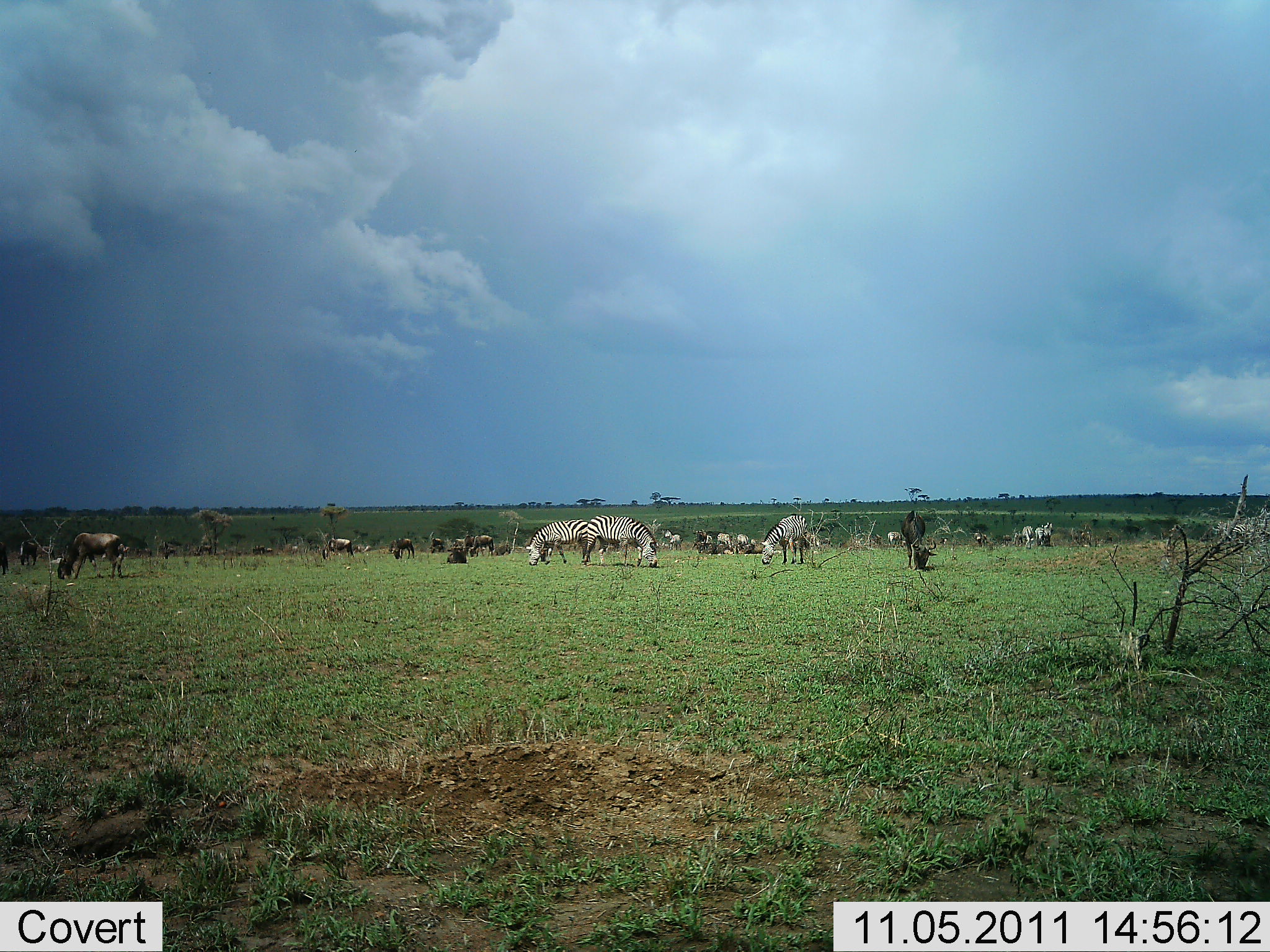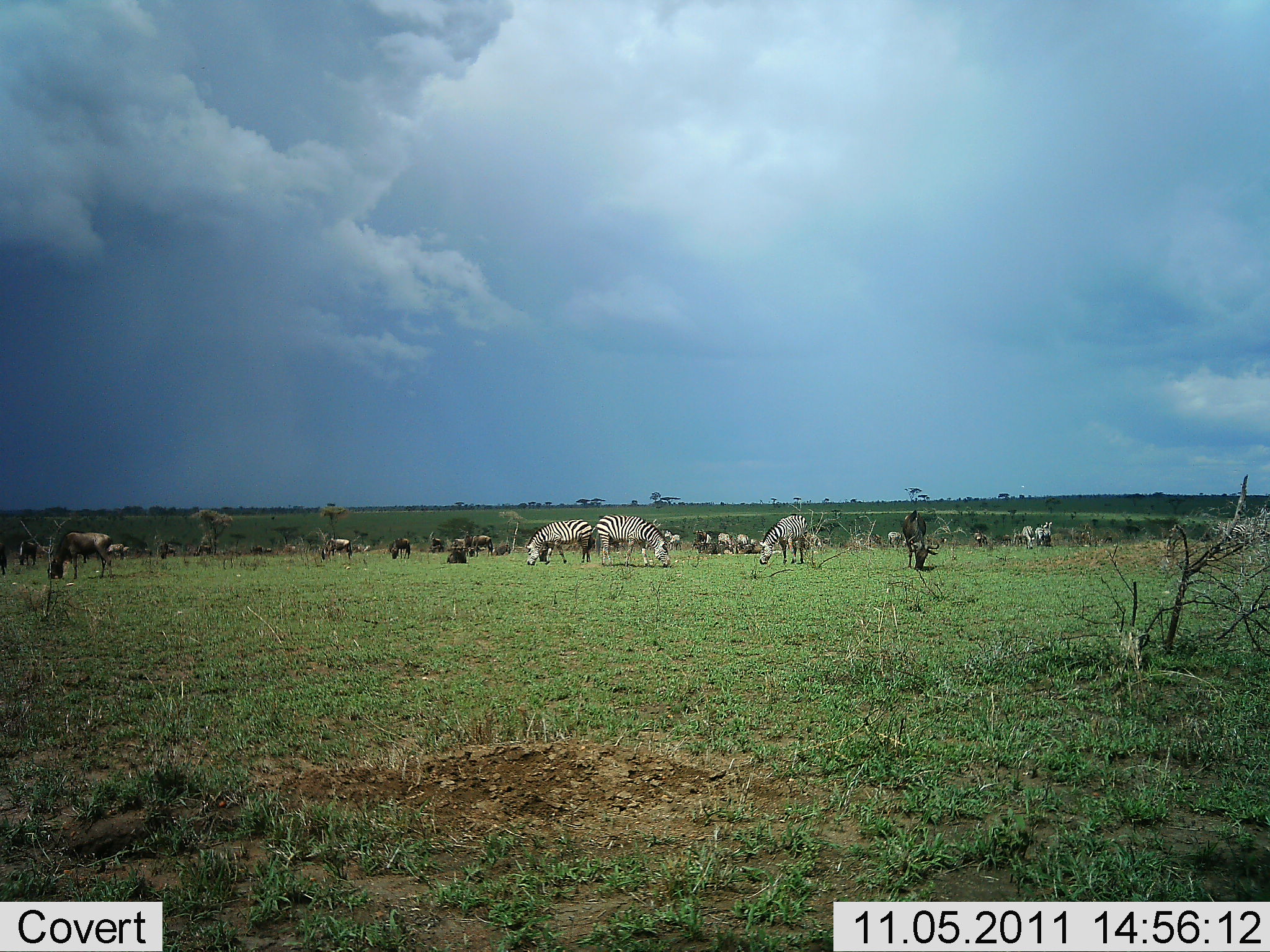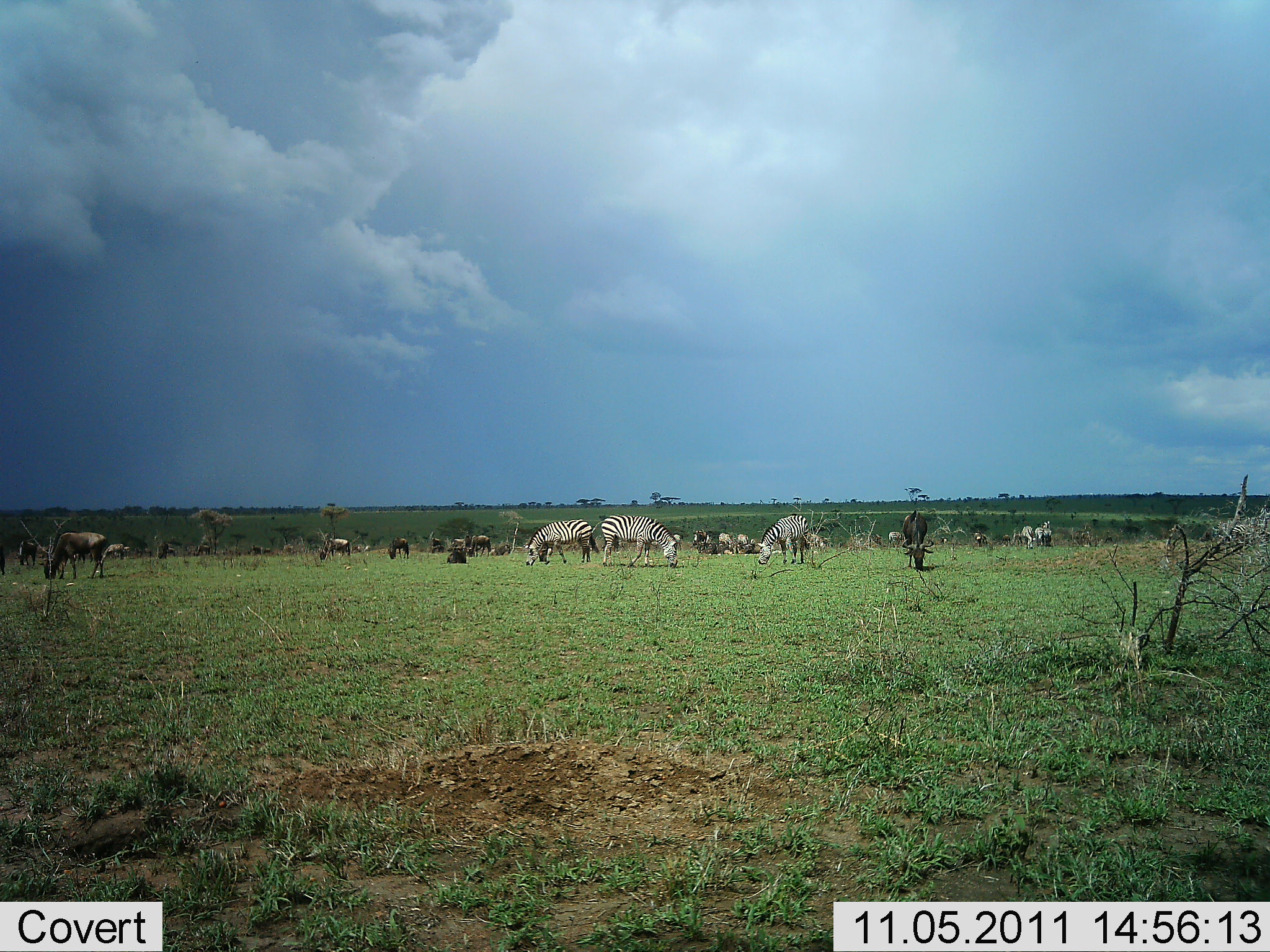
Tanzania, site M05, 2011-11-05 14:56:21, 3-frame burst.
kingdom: Animalia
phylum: Chordata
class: Mammalia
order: Artiodactyla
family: Bovidae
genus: Connochaetes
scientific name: Connochaetes taurinus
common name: blue wildebeest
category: wildebeest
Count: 11-50.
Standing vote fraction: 25%.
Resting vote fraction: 0%.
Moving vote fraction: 12%.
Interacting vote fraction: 0%.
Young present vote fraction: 0%.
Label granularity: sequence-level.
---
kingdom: Animalia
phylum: Chordata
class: Mammalia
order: Perissodactyla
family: Equidae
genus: Equus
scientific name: Equus quagga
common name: plains zebra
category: zebra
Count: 5.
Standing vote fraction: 22%.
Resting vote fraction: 0%.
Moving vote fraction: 6%.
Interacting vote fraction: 0%.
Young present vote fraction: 0%.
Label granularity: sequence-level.